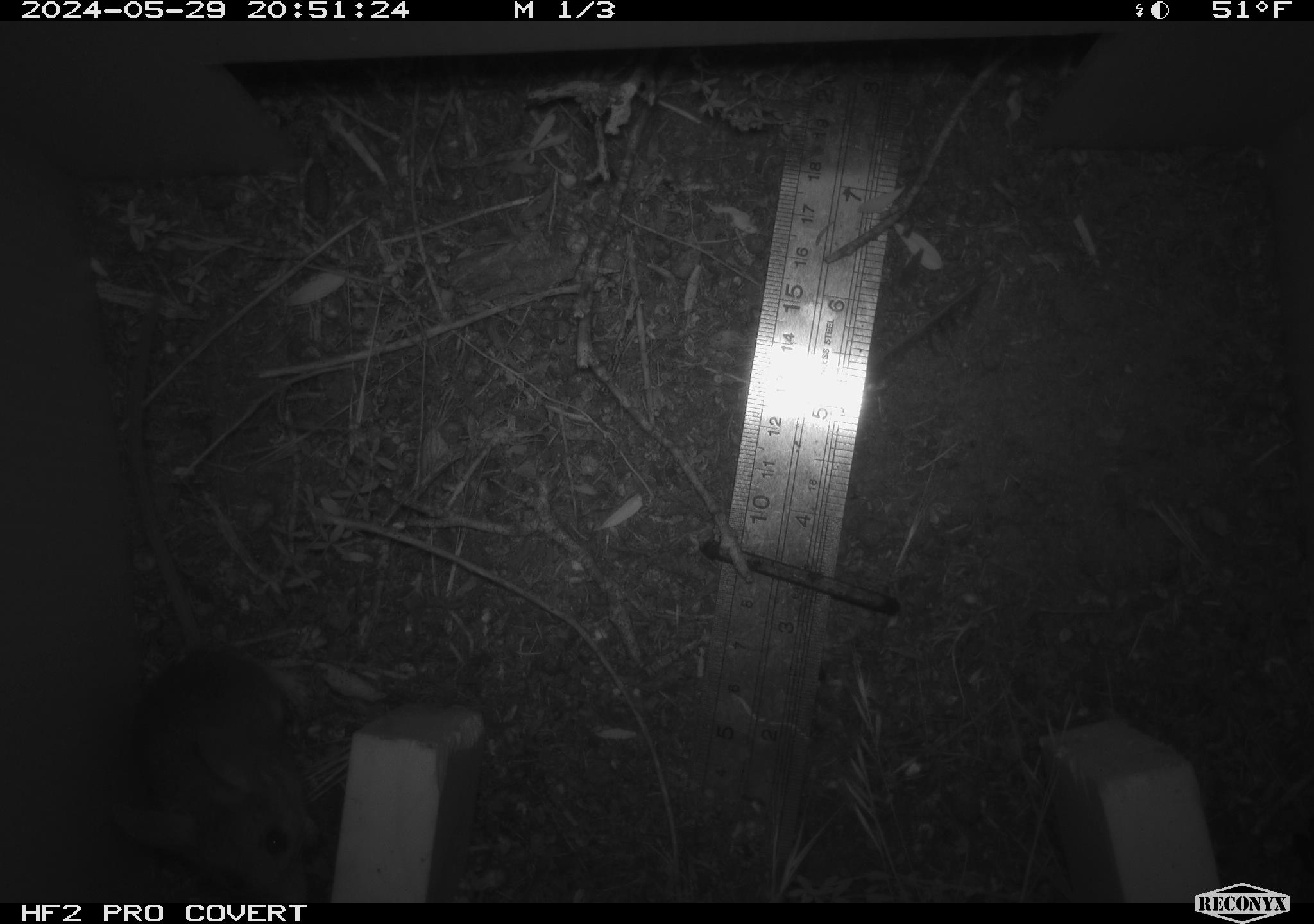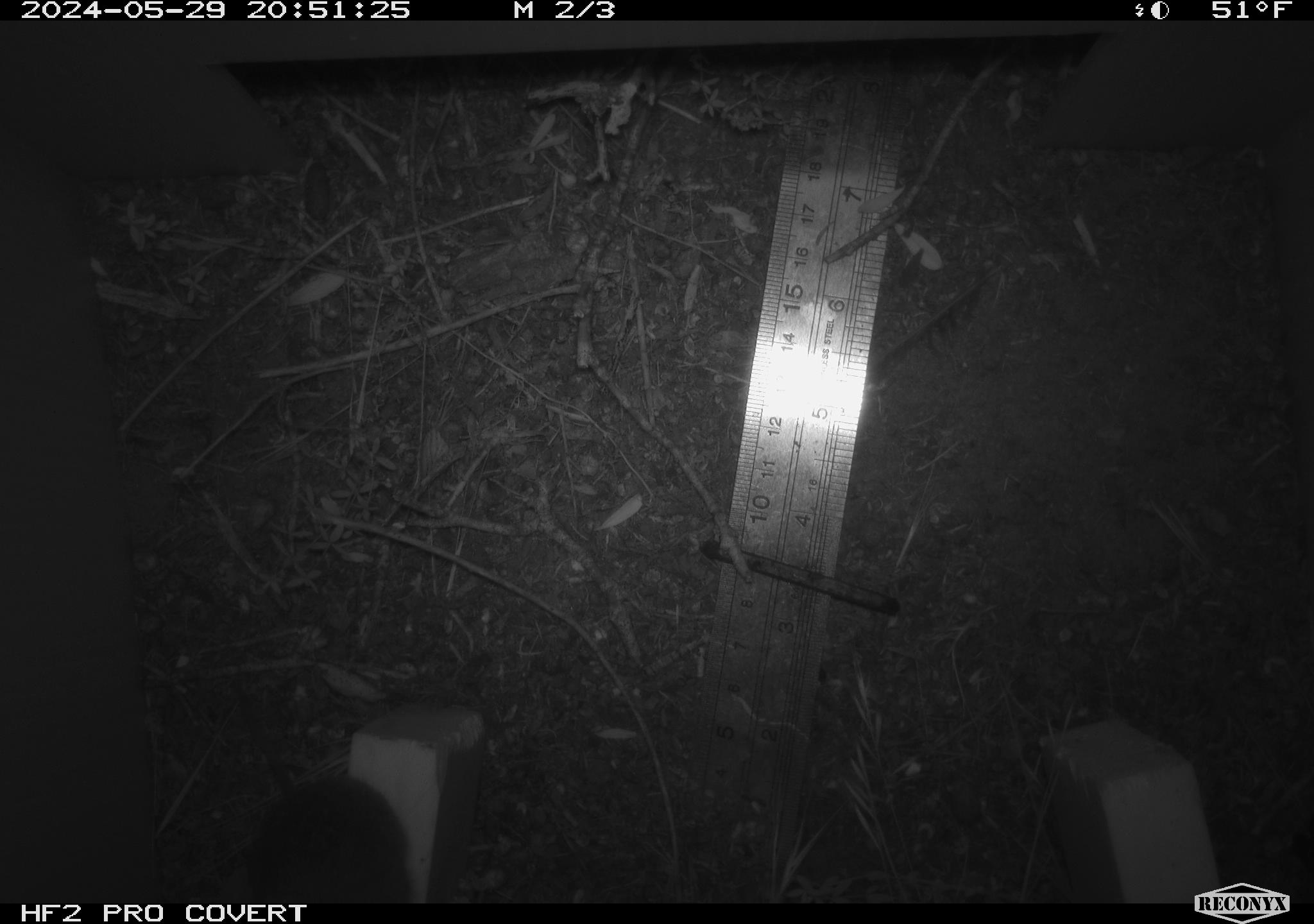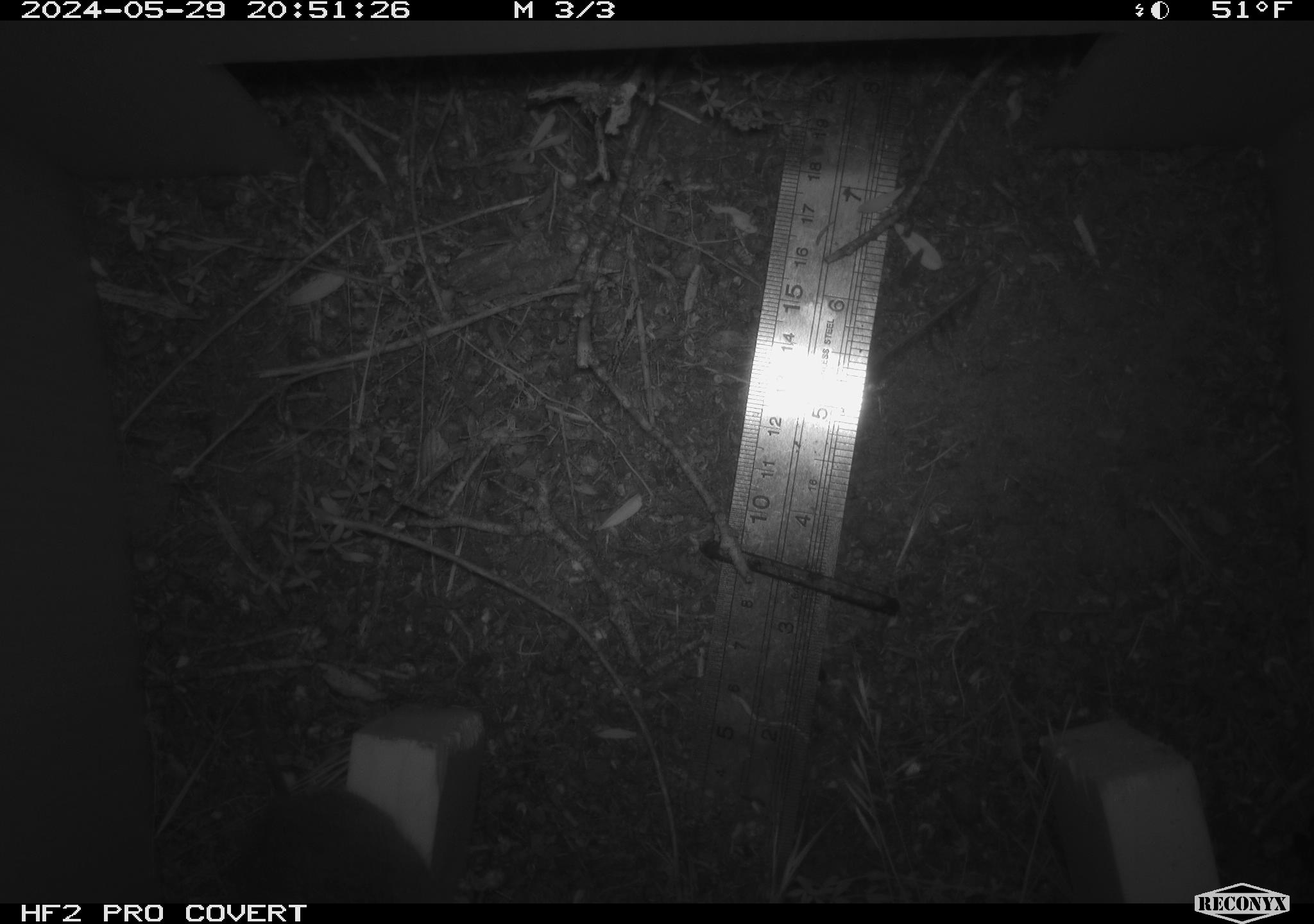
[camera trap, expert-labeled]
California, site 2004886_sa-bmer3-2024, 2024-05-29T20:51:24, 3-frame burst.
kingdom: Animalia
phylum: Chordata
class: Mammalia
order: Rodentia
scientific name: Rodentia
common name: mouse species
Mouse species (Rodentia).